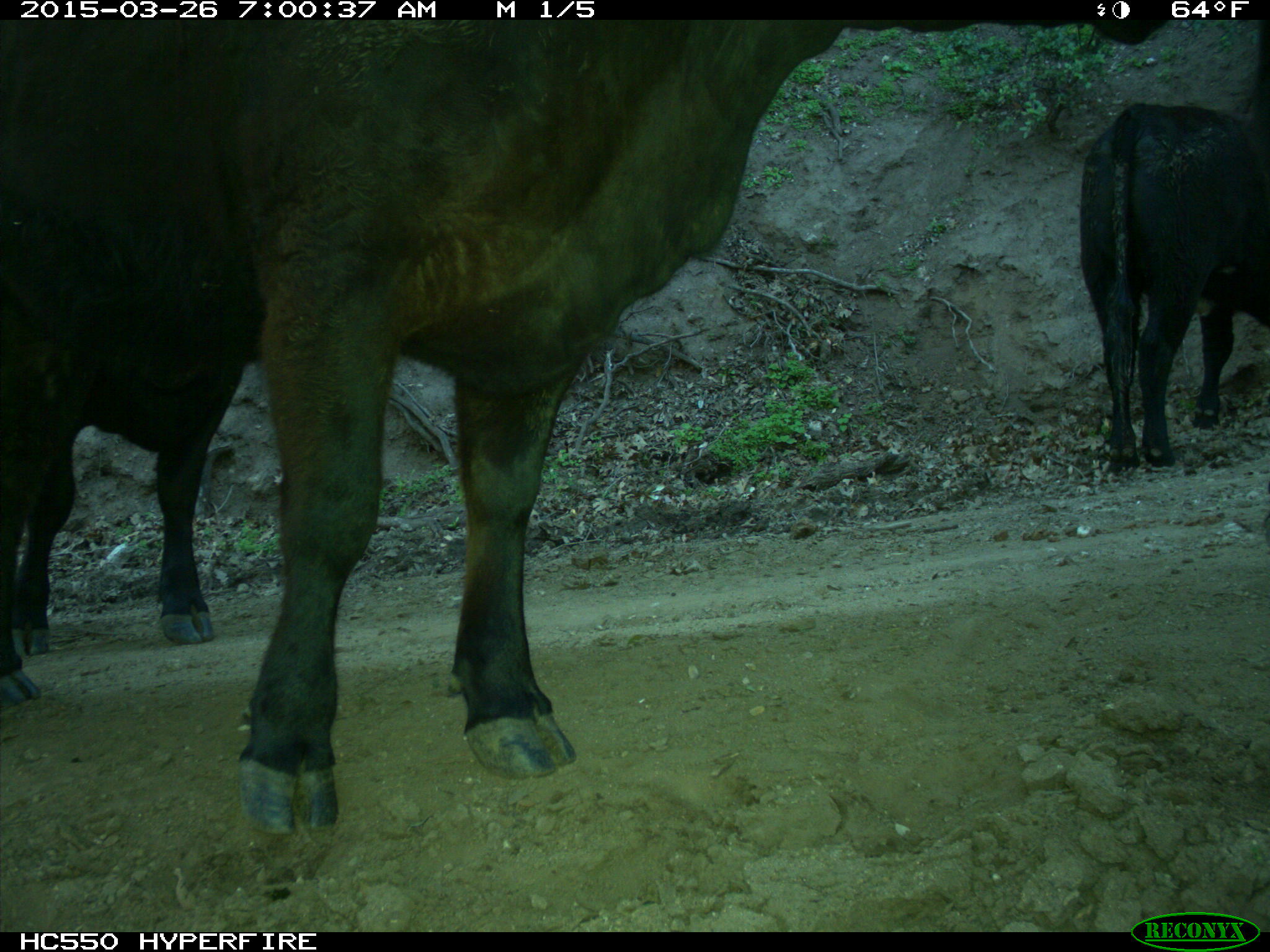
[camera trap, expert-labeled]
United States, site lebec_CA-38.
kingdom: Animalia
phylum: Chordata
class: Mammalia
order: Artiodactyla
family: Bovidae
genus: Bos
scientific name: Bos taurus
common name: domestic cow